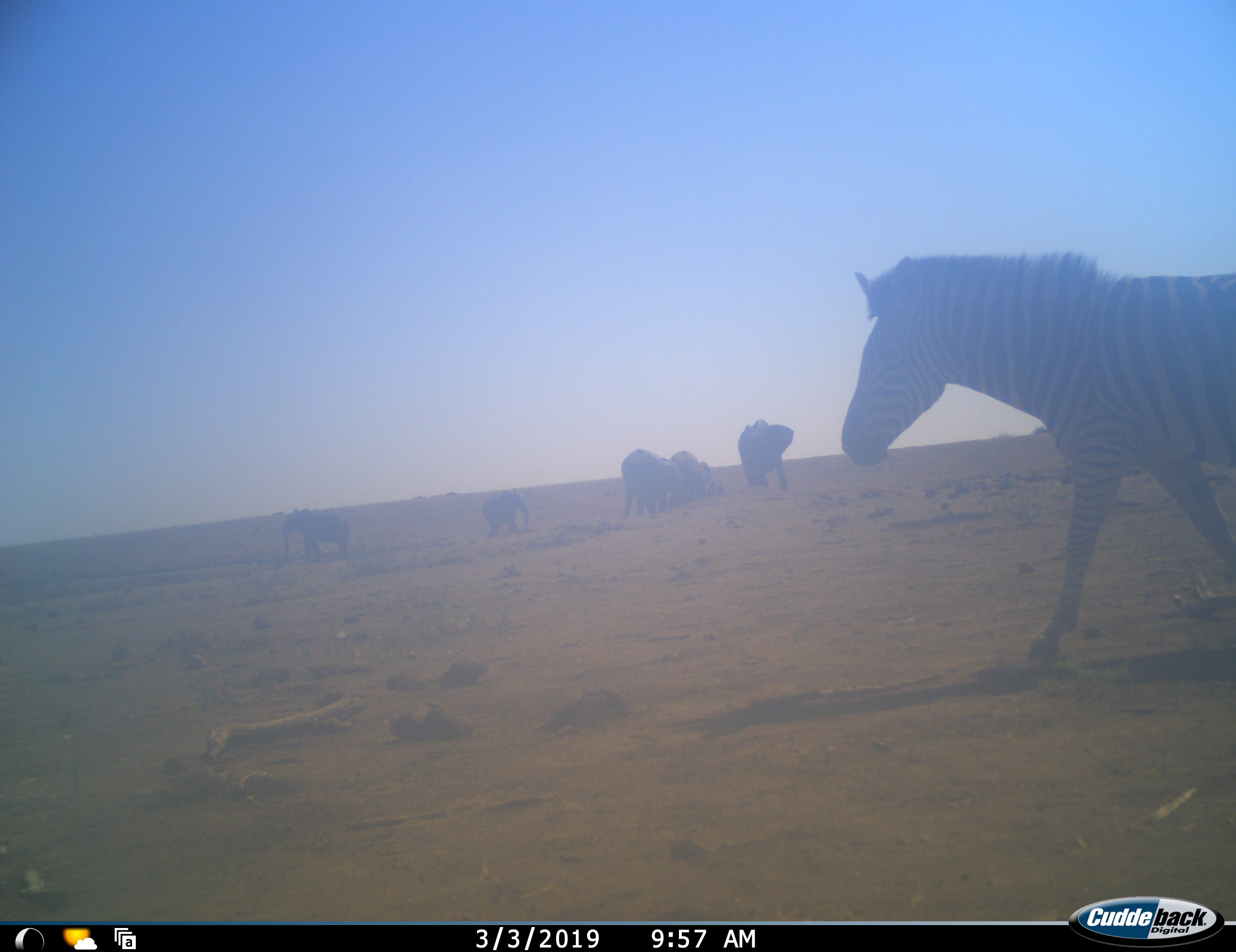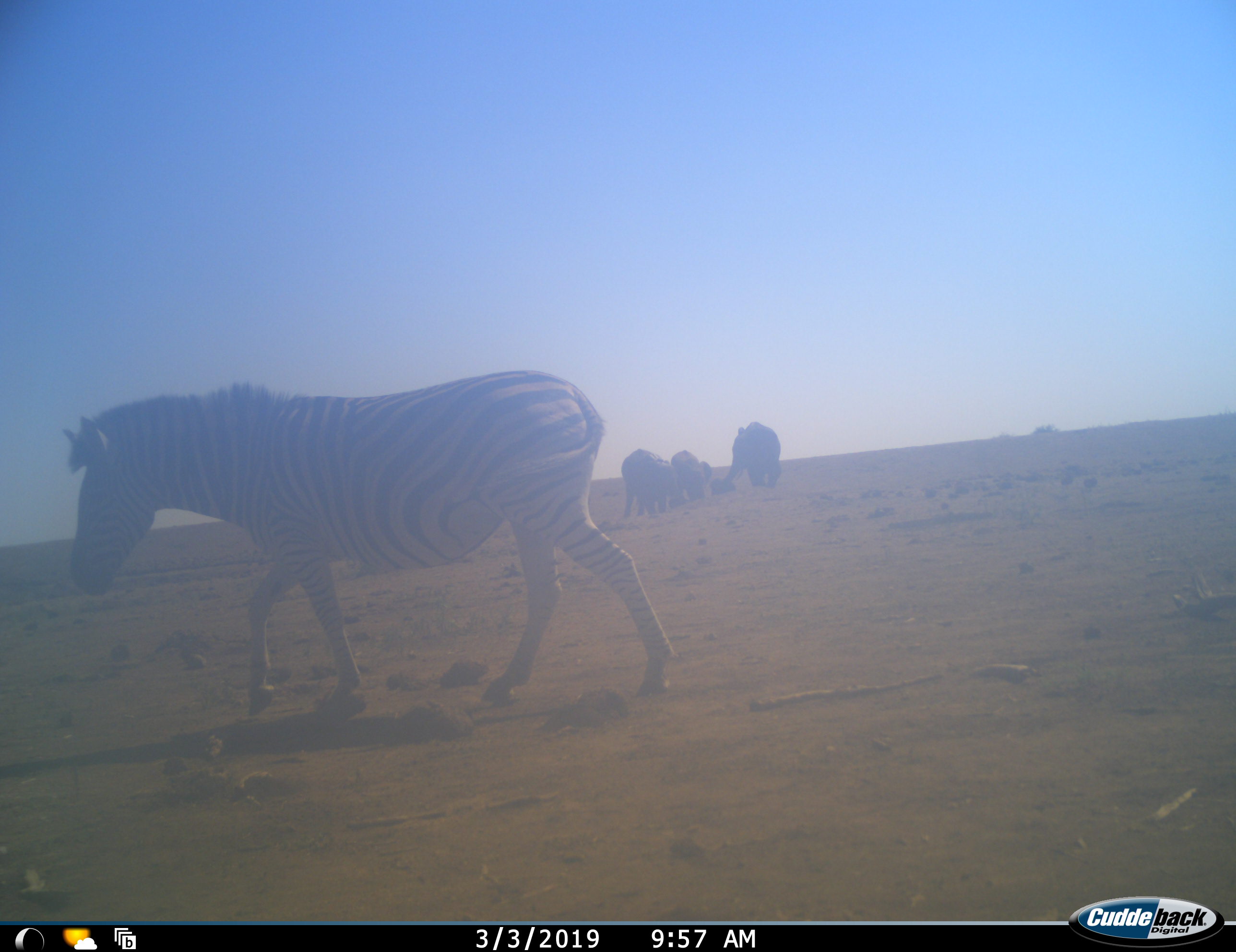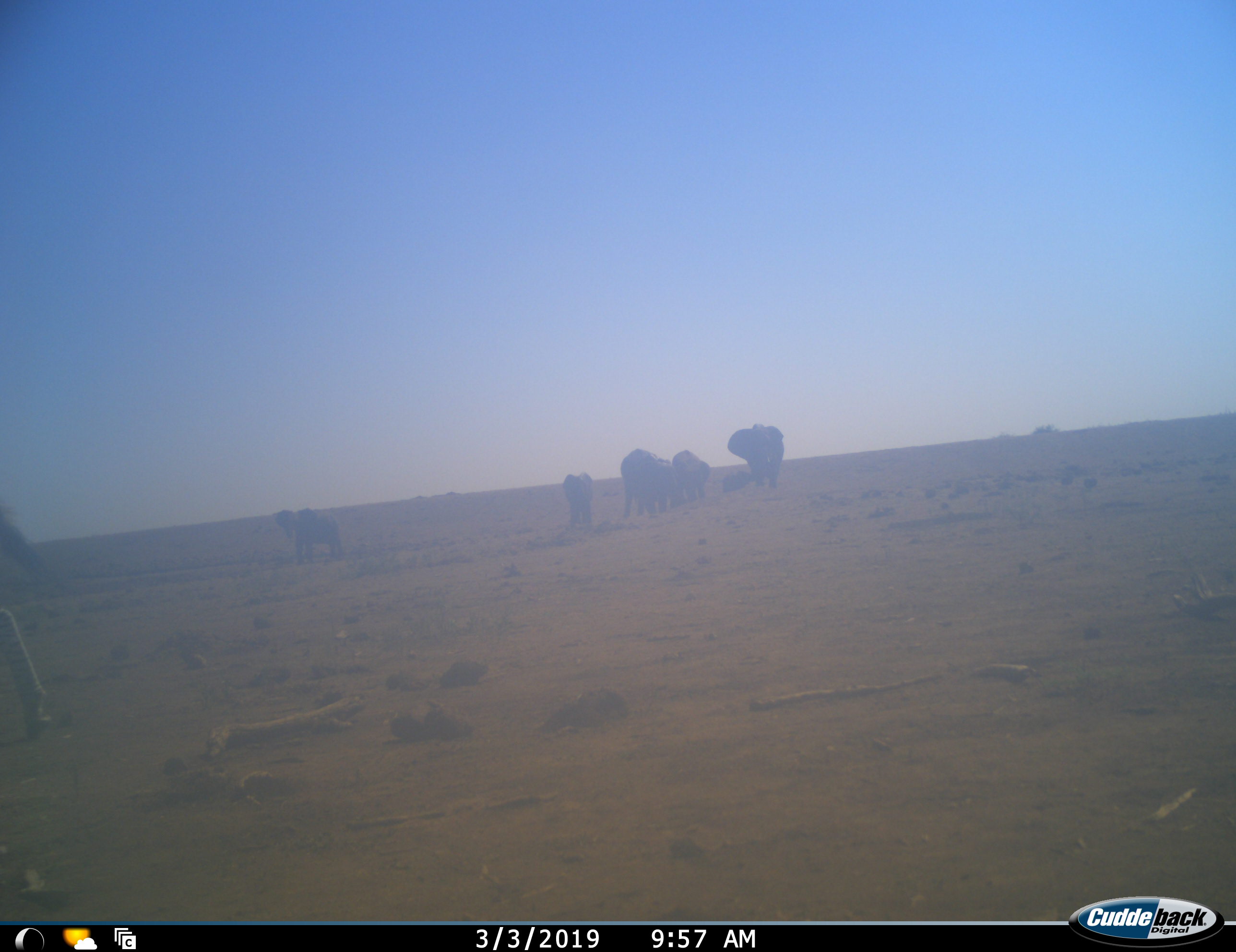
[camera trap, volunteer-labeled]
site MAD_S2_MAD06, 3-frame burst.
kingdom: Animalia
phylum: Chordata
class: Mammalia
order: Proboscidea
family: Elephantidae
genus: Loxodonta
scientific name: Loxodonta africana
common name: african bush elephant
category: elephant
Elephant (african bush elephant) (Loxodonta africana), count 7. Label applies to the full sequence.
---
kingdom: Animalia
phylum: Chordata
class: Mammalia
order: Perissodactyla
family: Equidae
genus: Equus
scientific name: Equus quagga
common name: plains zebra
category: zebraplains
Zebraplains (plains zebra) (Equus quagga), count 1. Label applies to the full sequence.